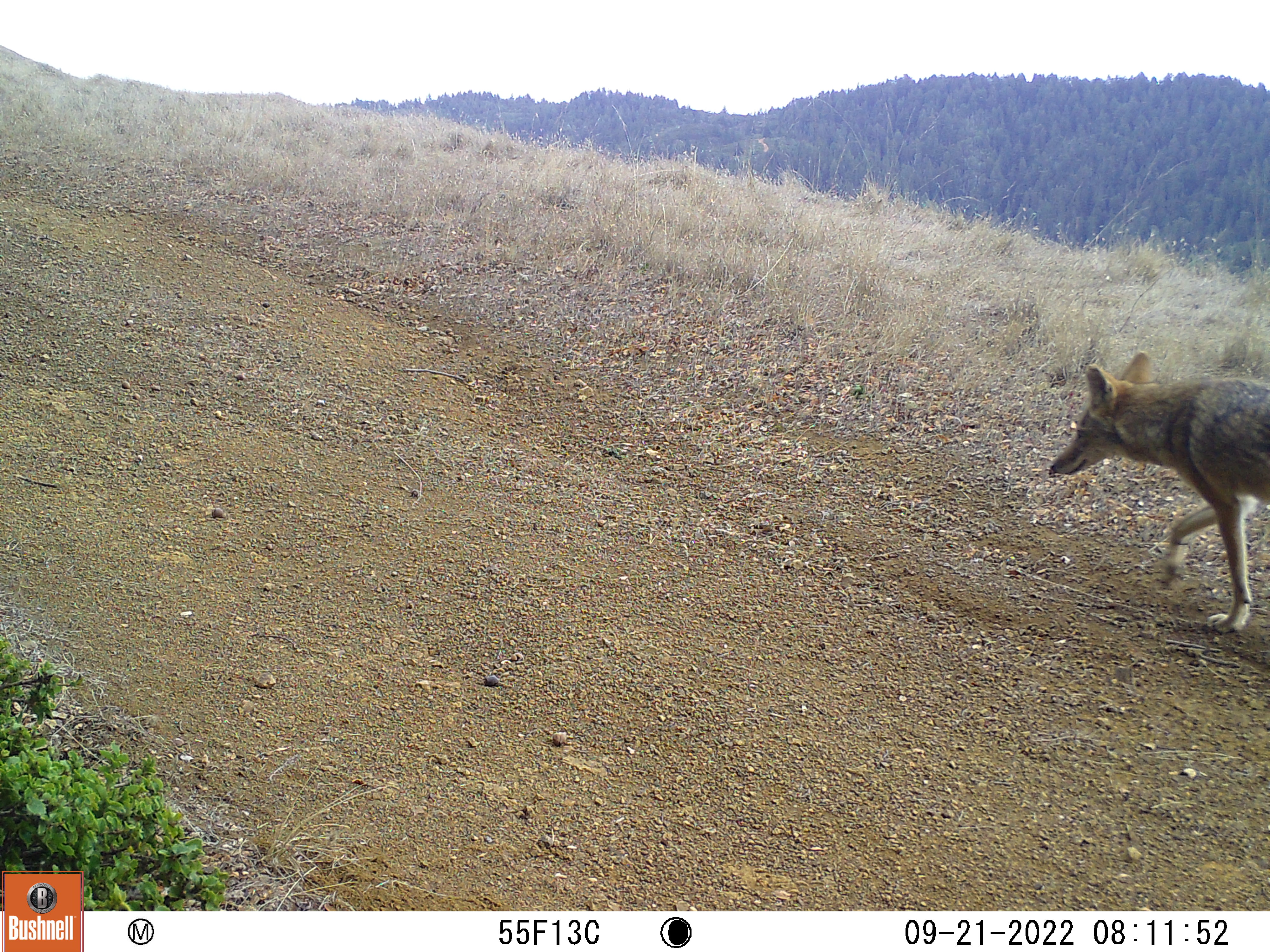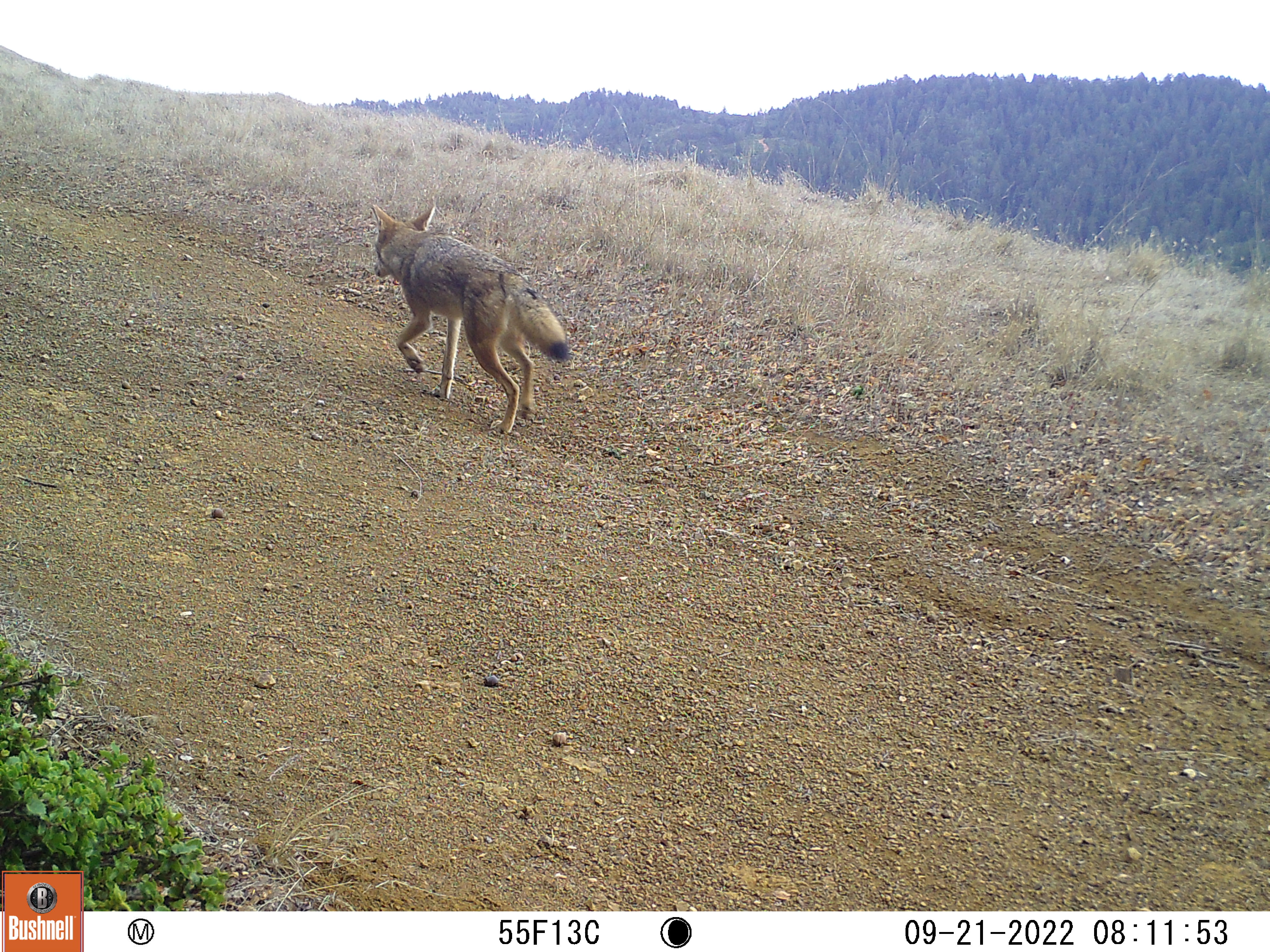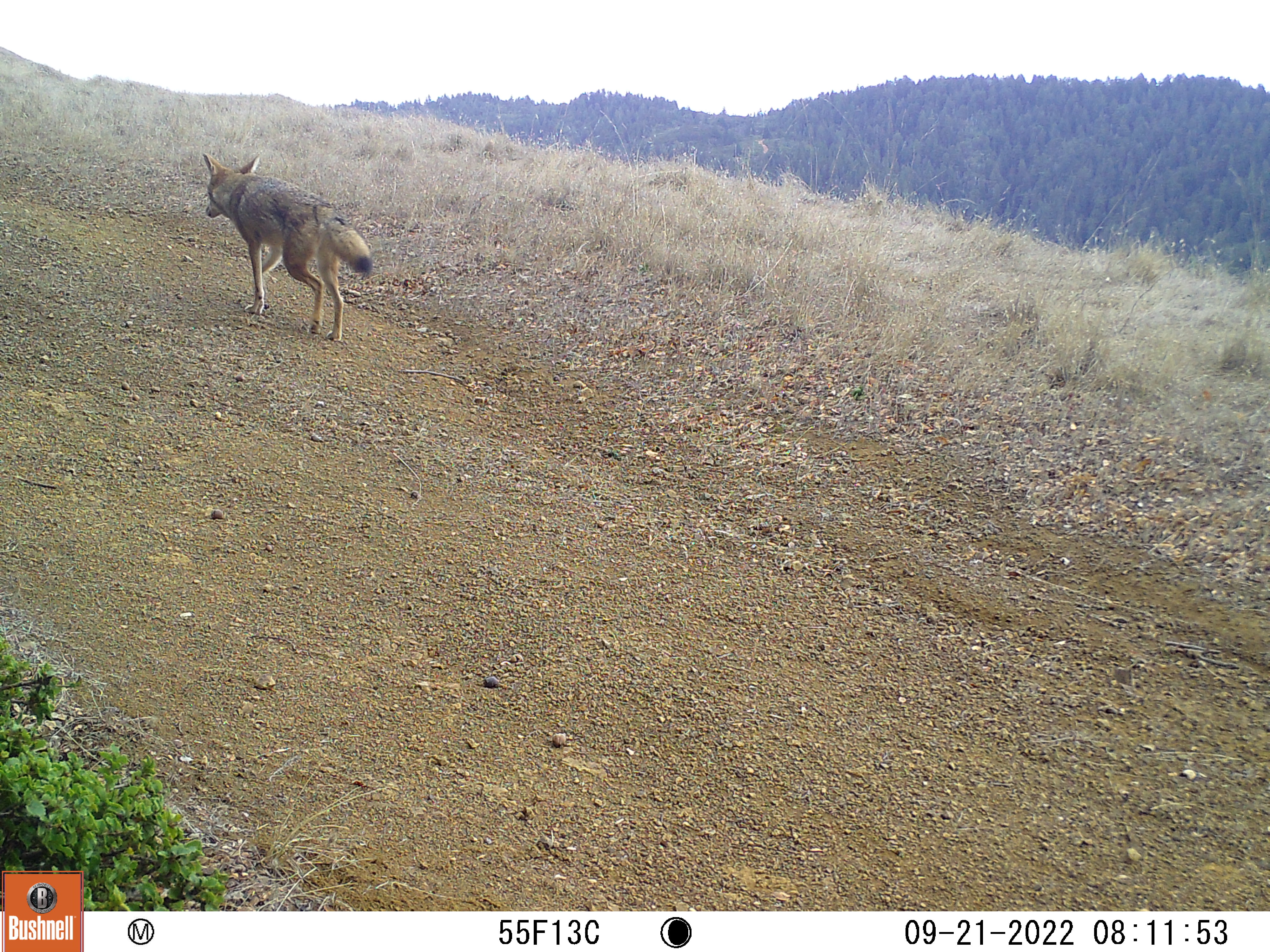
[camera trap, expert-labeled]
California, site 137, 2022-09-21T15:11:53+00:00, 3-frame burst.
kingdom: Animalia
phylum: Chordata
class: Mammalia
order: Carnivora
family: Canidae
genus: Canis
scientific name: Canis latrans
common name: coyote